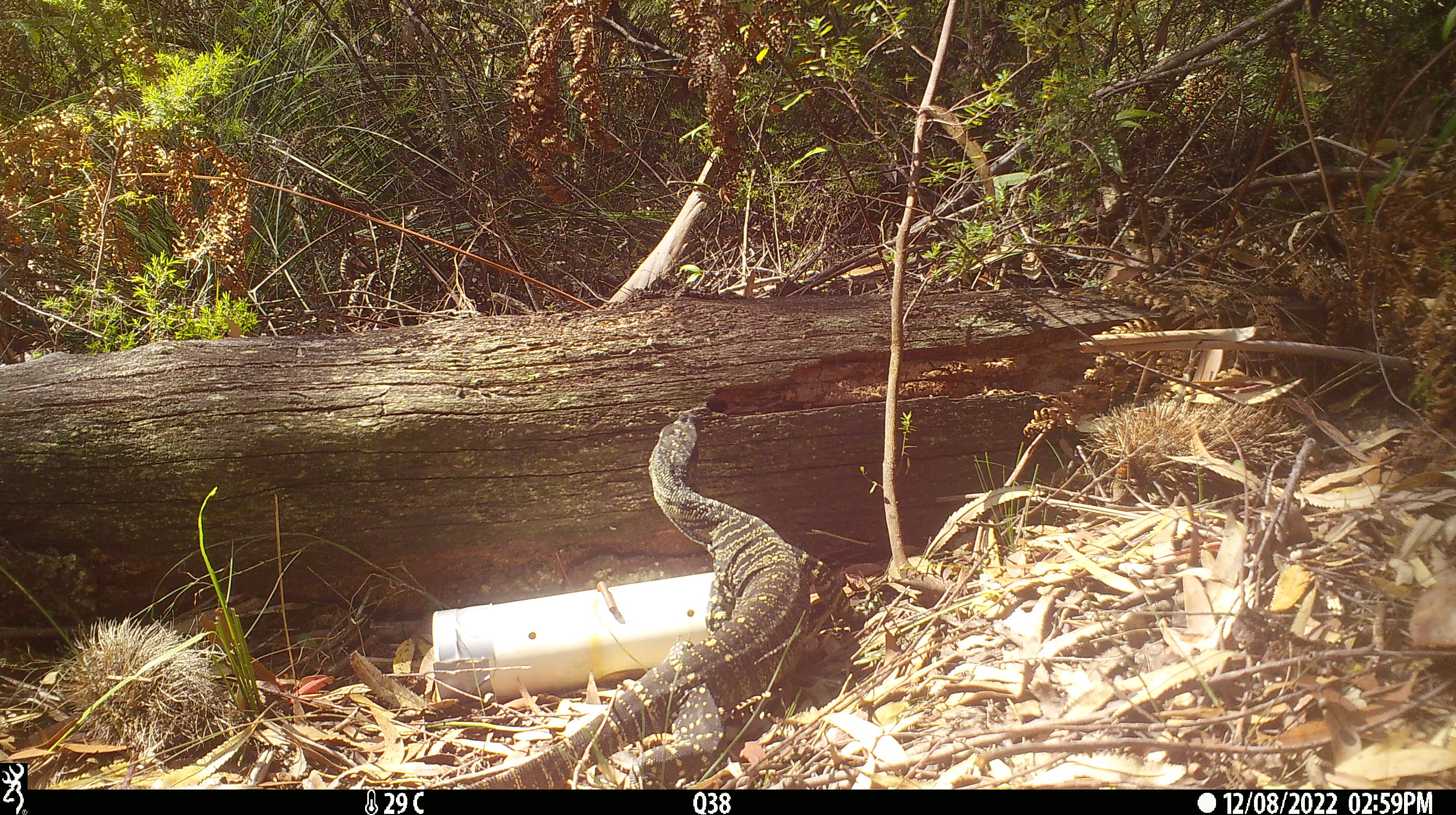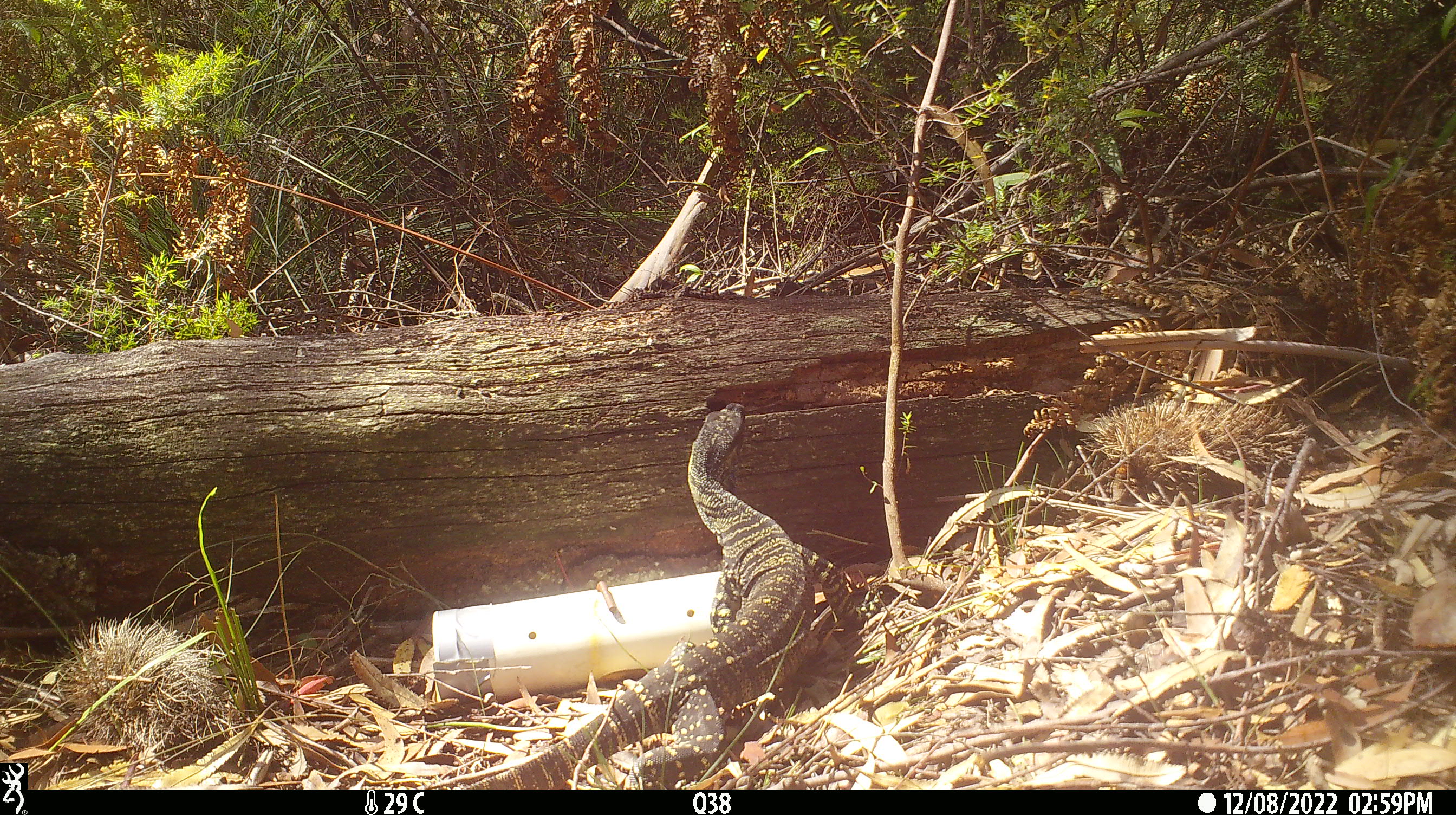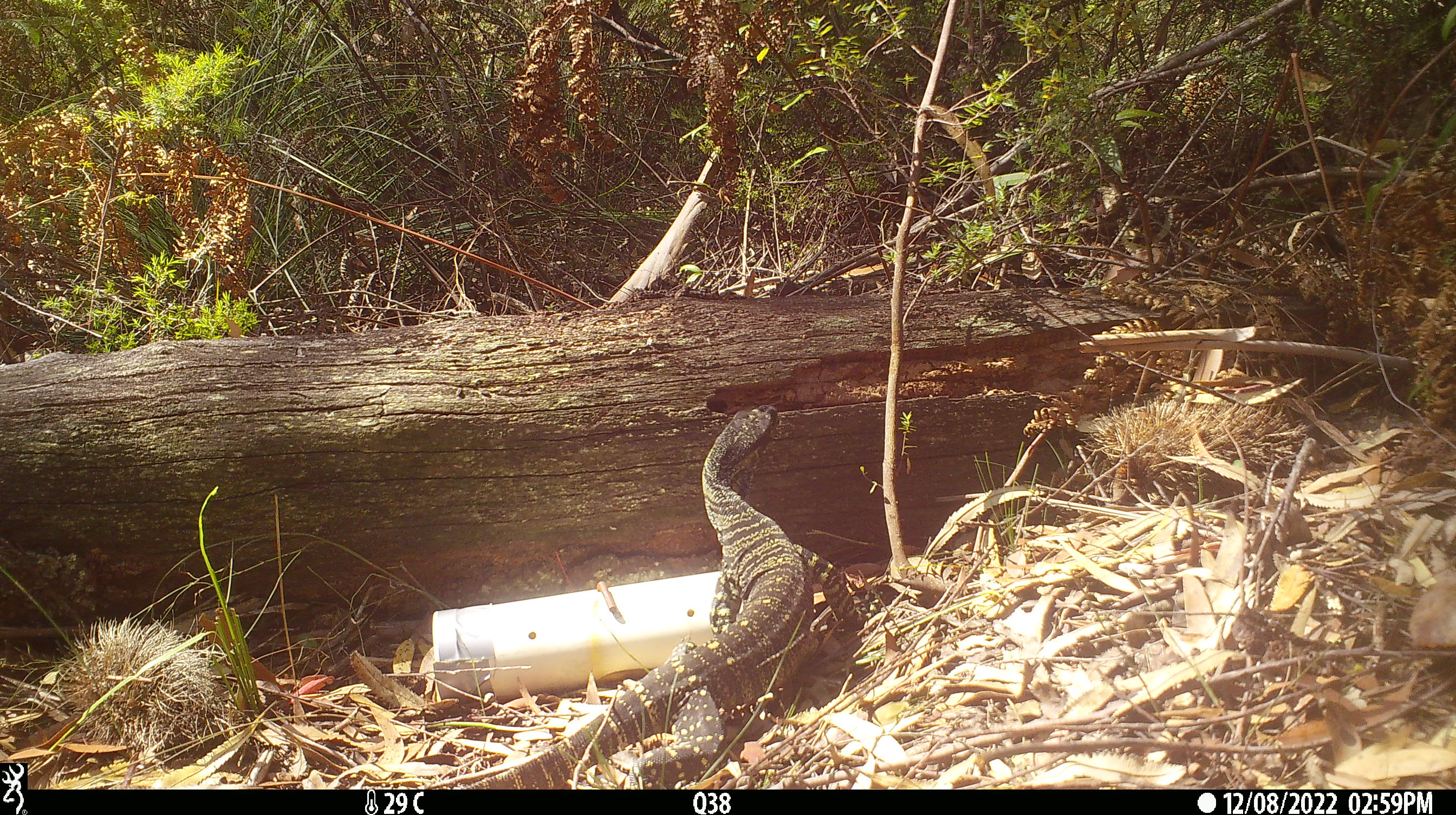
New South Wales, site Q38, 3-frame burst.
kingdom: Animalia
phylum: Chordata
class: Reptilia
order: Squamata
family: Varanidae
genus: Varanus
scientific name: Varanus varius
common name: lace monitor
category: goanna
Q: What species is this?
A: Goanna (lace monitor) (Varanus varius).